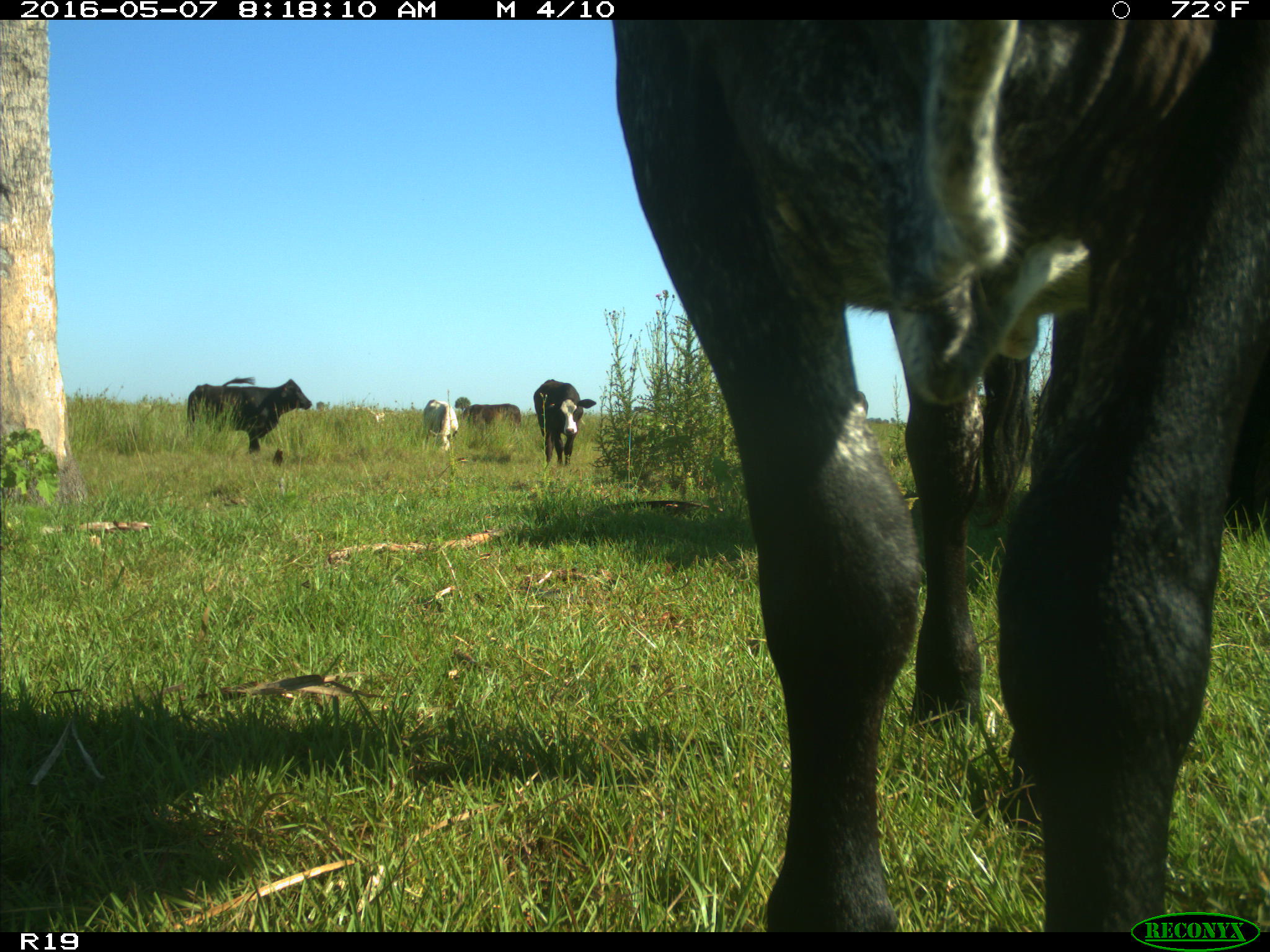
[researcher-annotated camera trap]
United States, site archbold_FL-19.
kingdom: Animalia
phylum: Chordata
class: Mammalia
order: Artiodactyla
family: Bovidae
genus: Bos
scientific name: Bos taurus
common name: domestic cow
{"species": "Bos taurus (domestic cow)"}